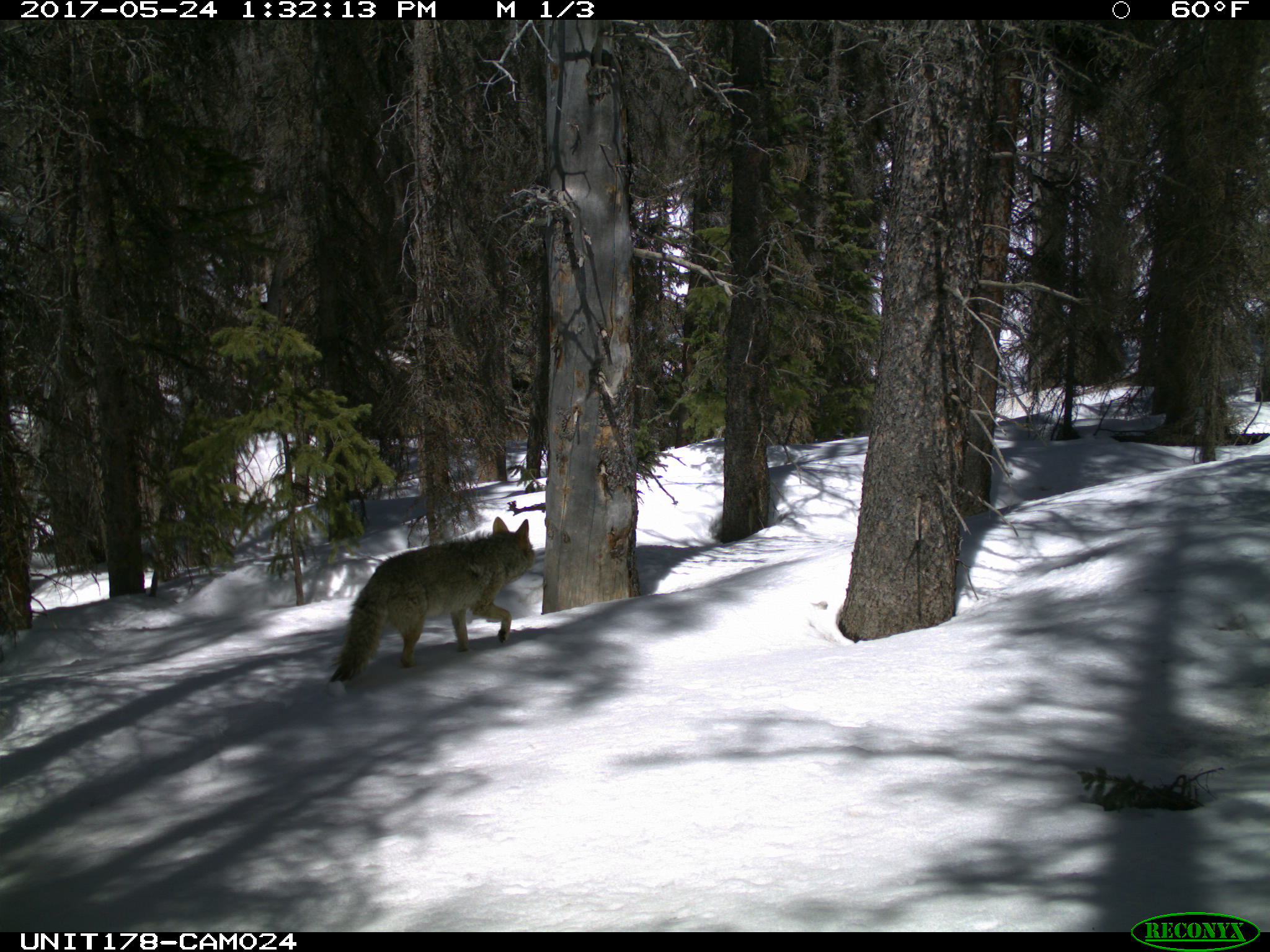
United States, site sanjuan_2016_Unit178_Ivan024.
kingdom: Animalia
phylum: Chordata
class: Mammalia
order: Carnivora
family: Canidae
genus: Canis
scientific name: Canis latrans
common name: coyote